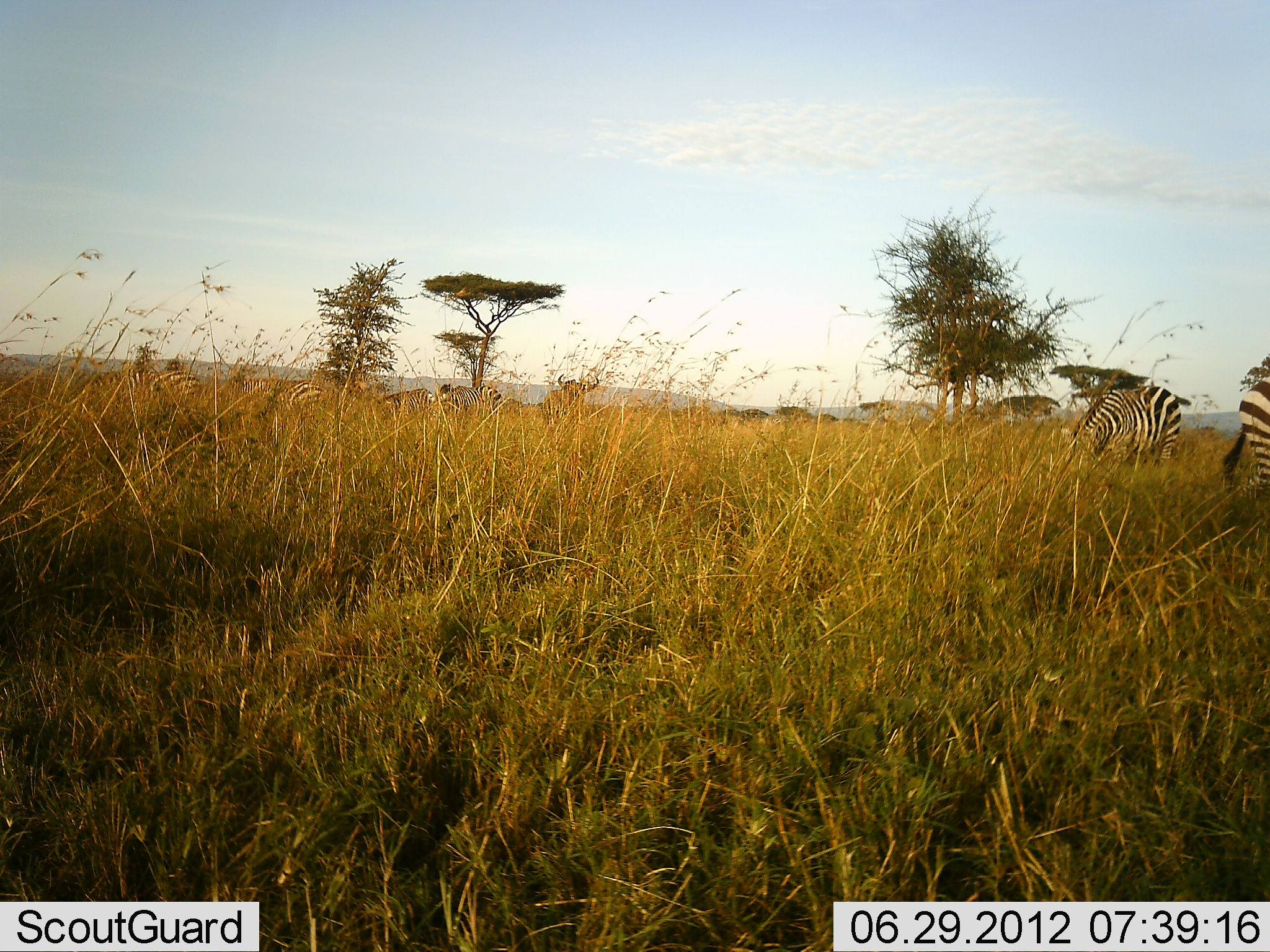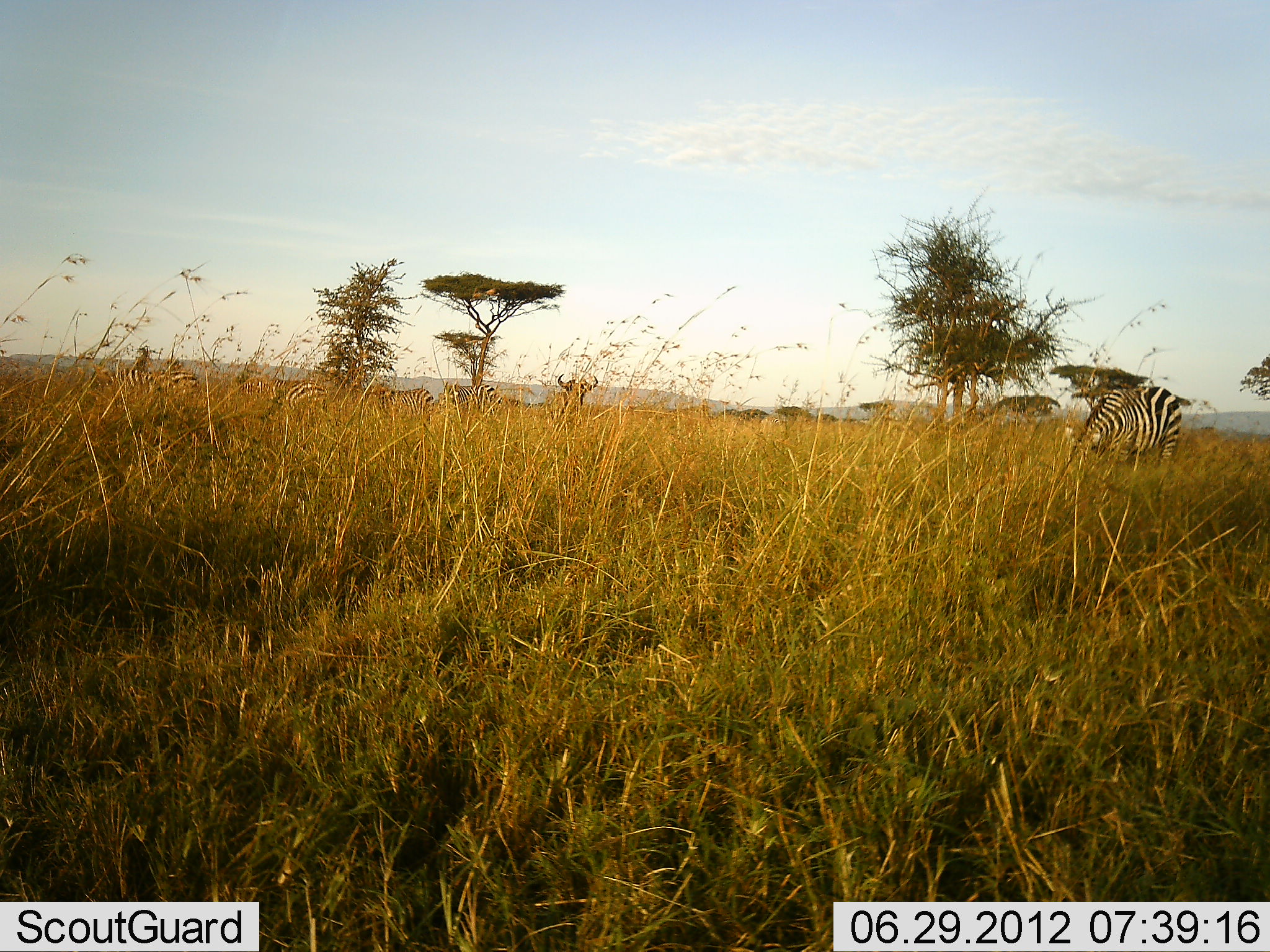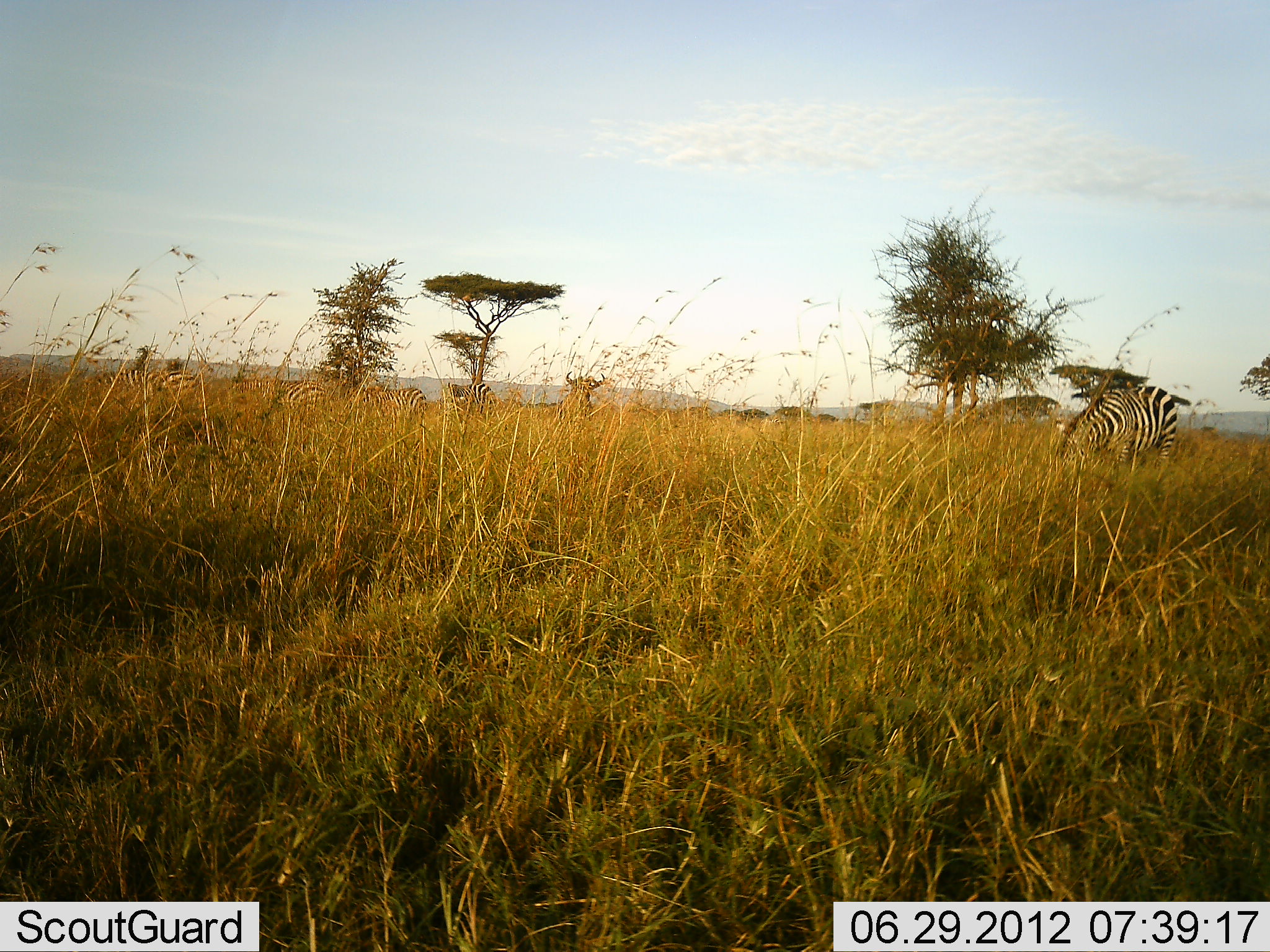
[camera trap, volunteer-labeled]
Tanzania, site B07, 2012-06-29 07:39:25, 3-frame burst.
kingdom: Animalia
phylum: Chordata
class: Mammalia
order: Artiodactyla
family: Bovidae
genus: Connochaetes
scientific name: Connochaetes taurinus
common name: blue wildebeest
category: wildebeest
Wildebeest (blue wildebeest) (Connochaetes taurinus), count 1. Behavior (volunteer vote fractions): standing 80%, resting 0%, moving 20%, interacting 0%. Young present (vote fraction): 0%. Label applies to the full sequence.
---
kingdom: Animalia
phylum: Chordata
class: Mammalia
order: Perissodactyla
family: Equidae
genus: Equus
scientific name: Equus quagga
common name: plains zebra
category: zebra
Zebra (plains zebra) (Equus quagga), count 6. Behavior (volunteer vote fractions): standing 35%, resting 12%, moving 24%, interacting 0%. Young present (vote fraction): 0%. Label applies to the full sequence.